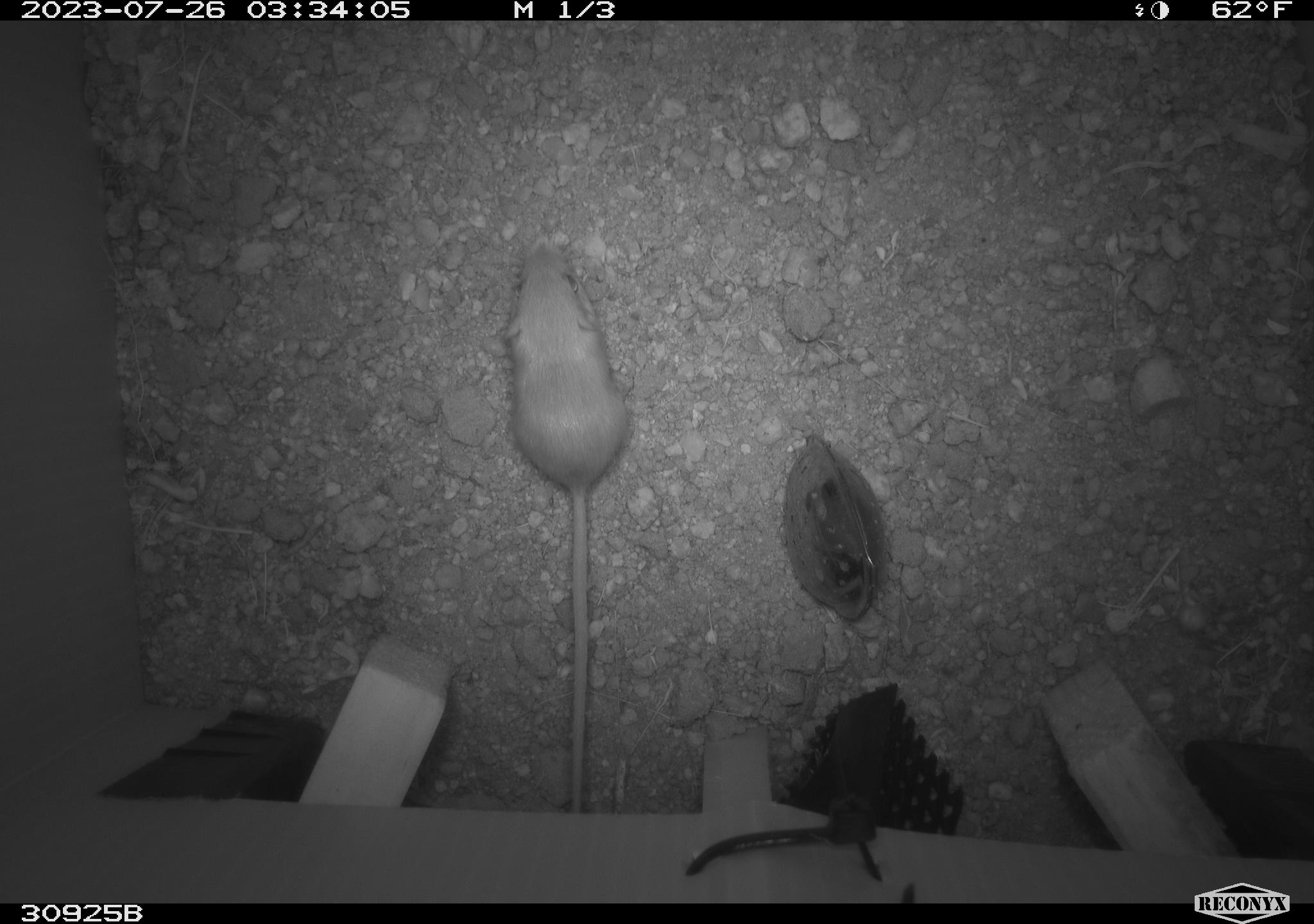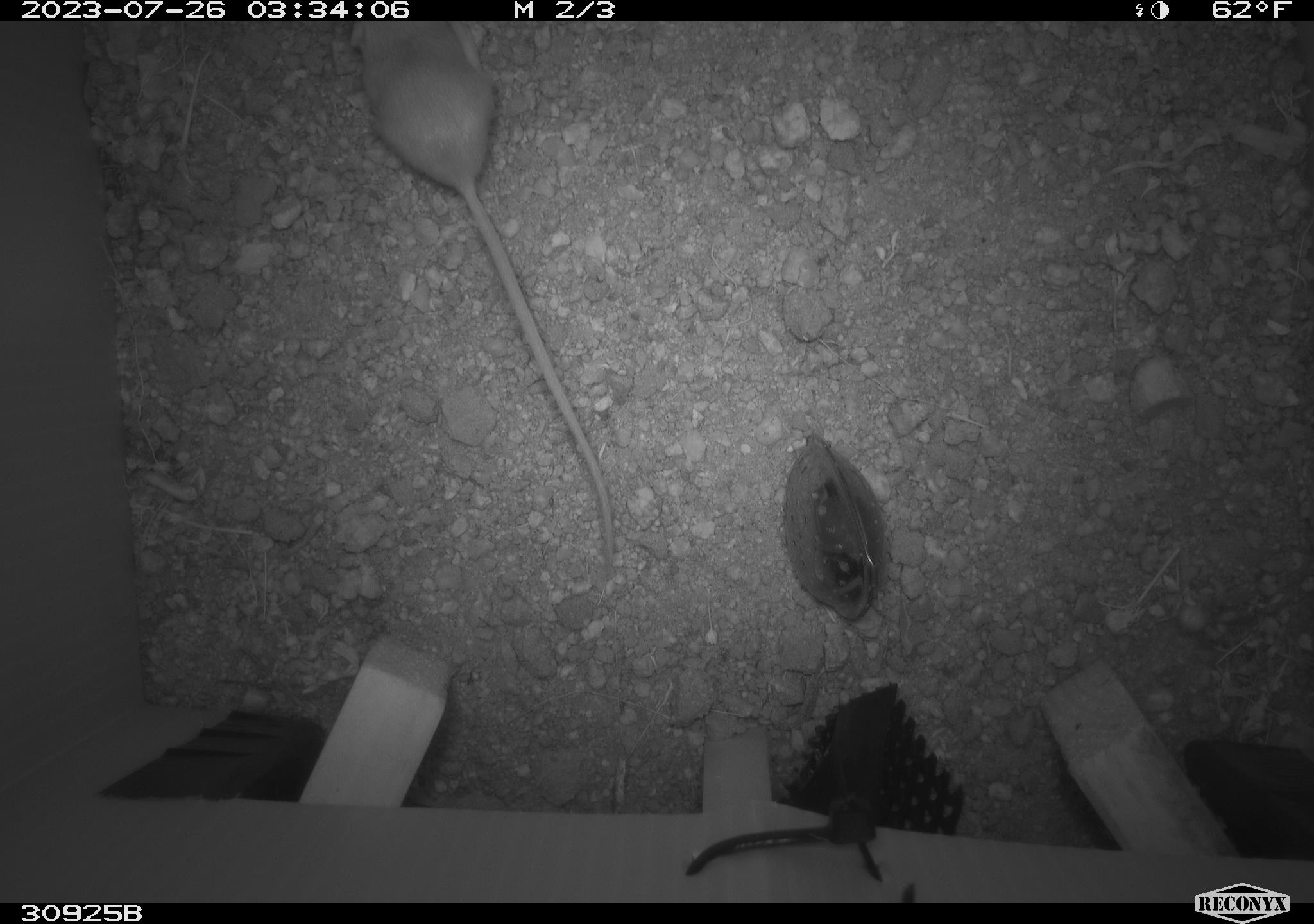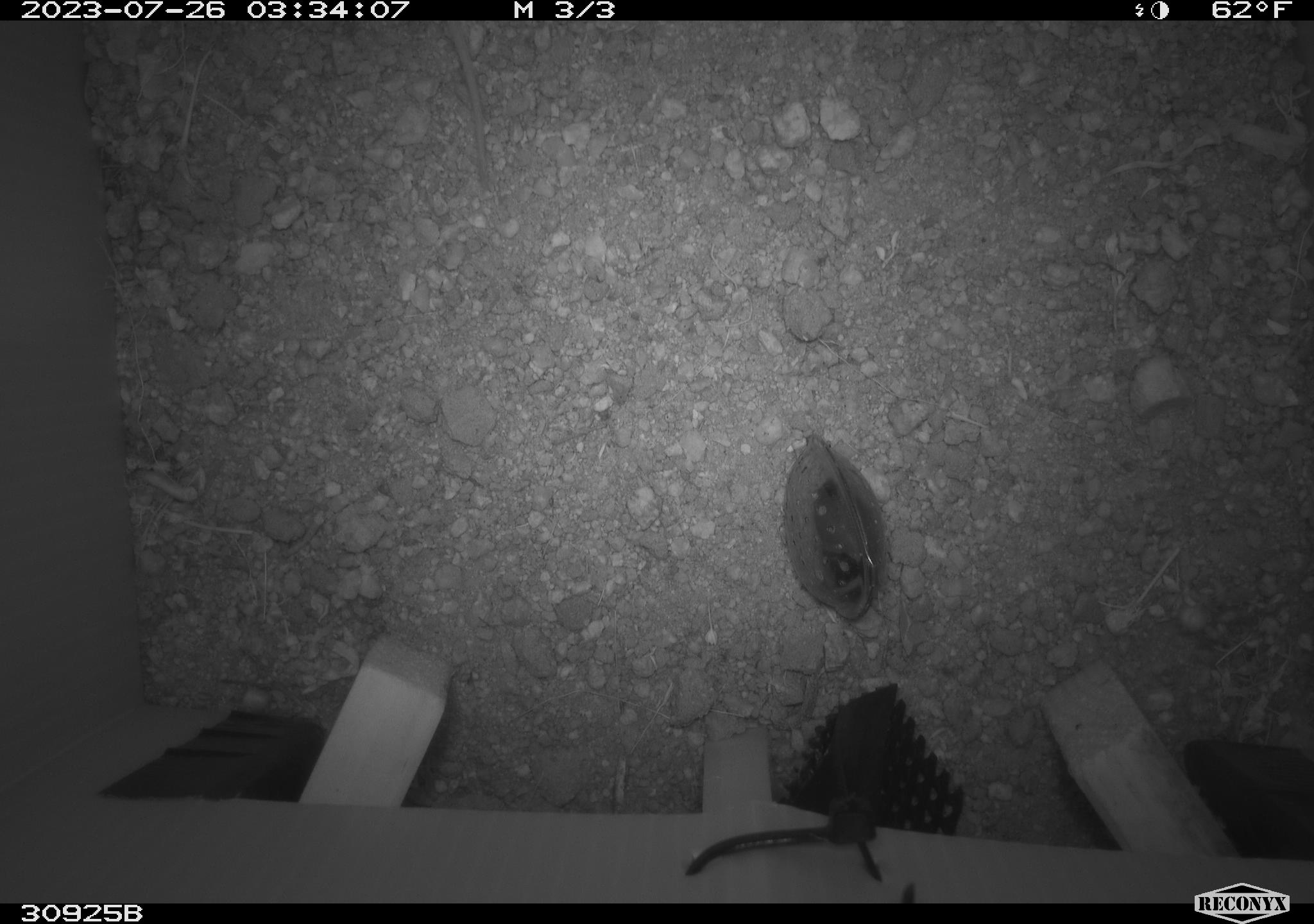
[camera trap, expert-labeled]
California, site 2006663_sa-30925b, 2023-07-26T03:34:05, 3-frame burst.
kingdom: Animalia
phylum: Chordata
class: Mammalia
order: Rodentia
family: Heteromyidae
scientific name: Heteromyidae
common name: kangaroo rats and pocket mice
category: heteromyidae family